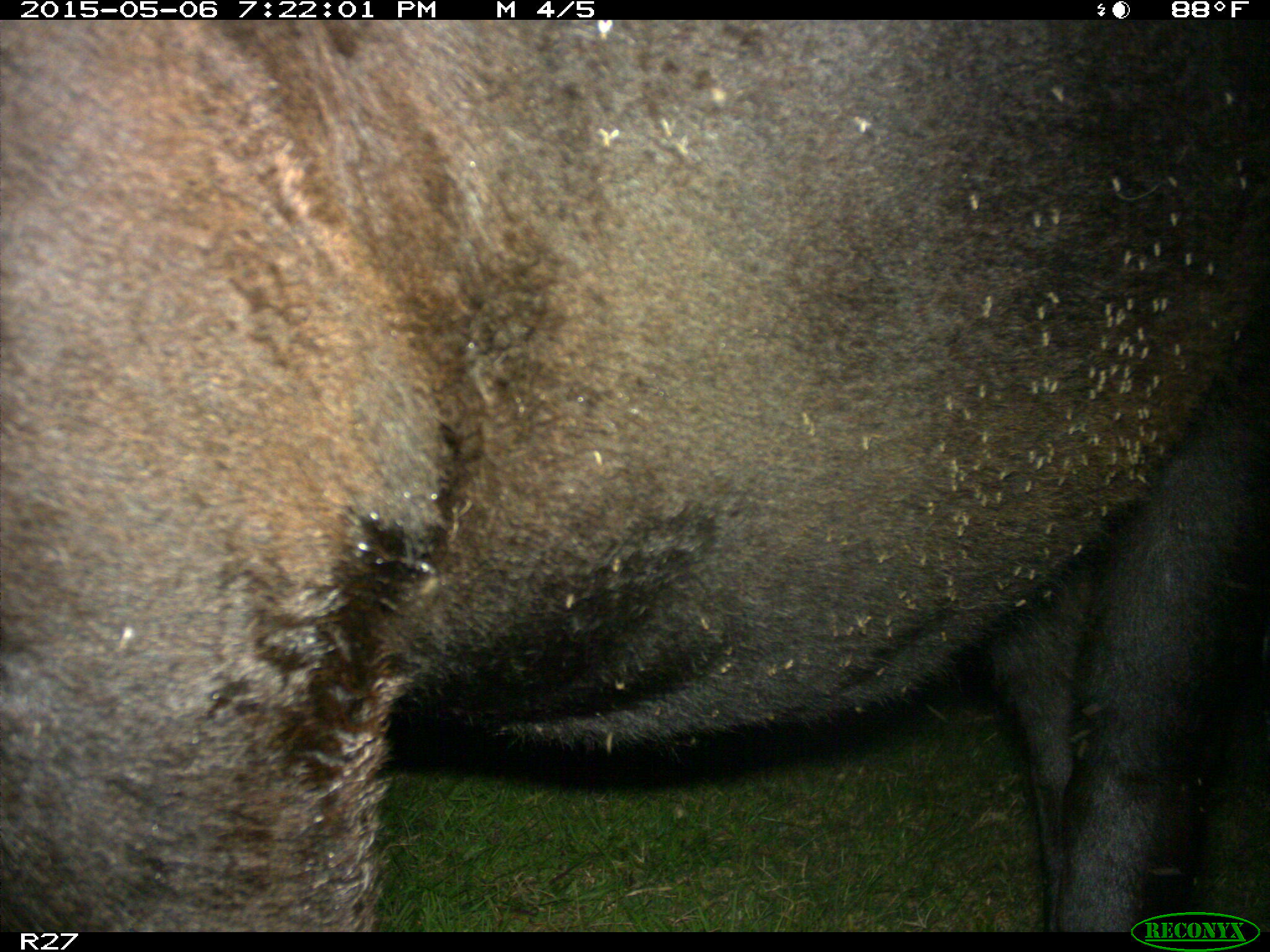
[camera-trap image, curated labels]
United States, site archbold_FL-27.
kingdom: Animalia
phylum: Chordata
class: Mammalia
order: Artiodactyla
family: Bovidae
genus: Bos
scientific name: Bos taurus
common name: domestic cow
Bos taurus (domestic cow).